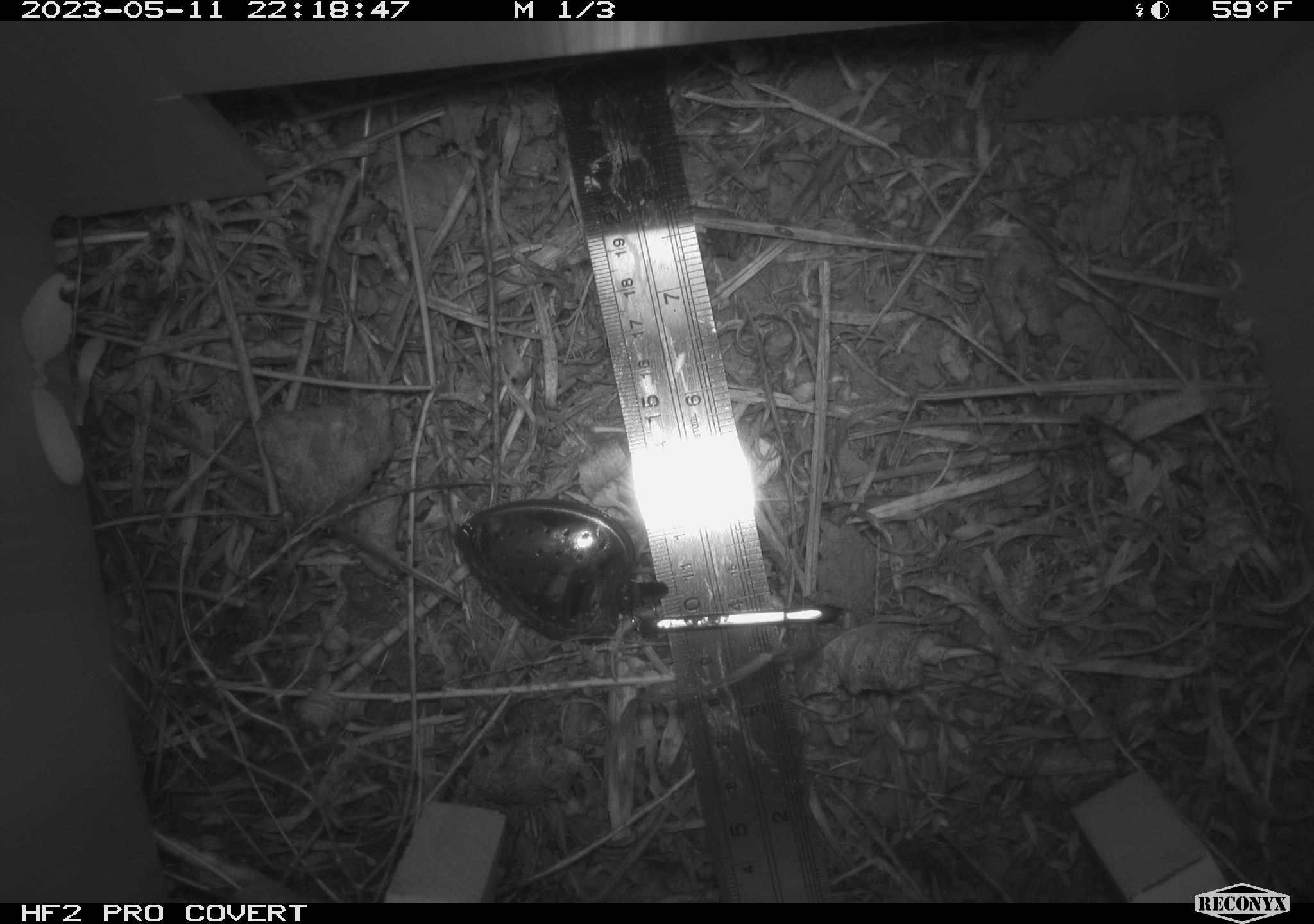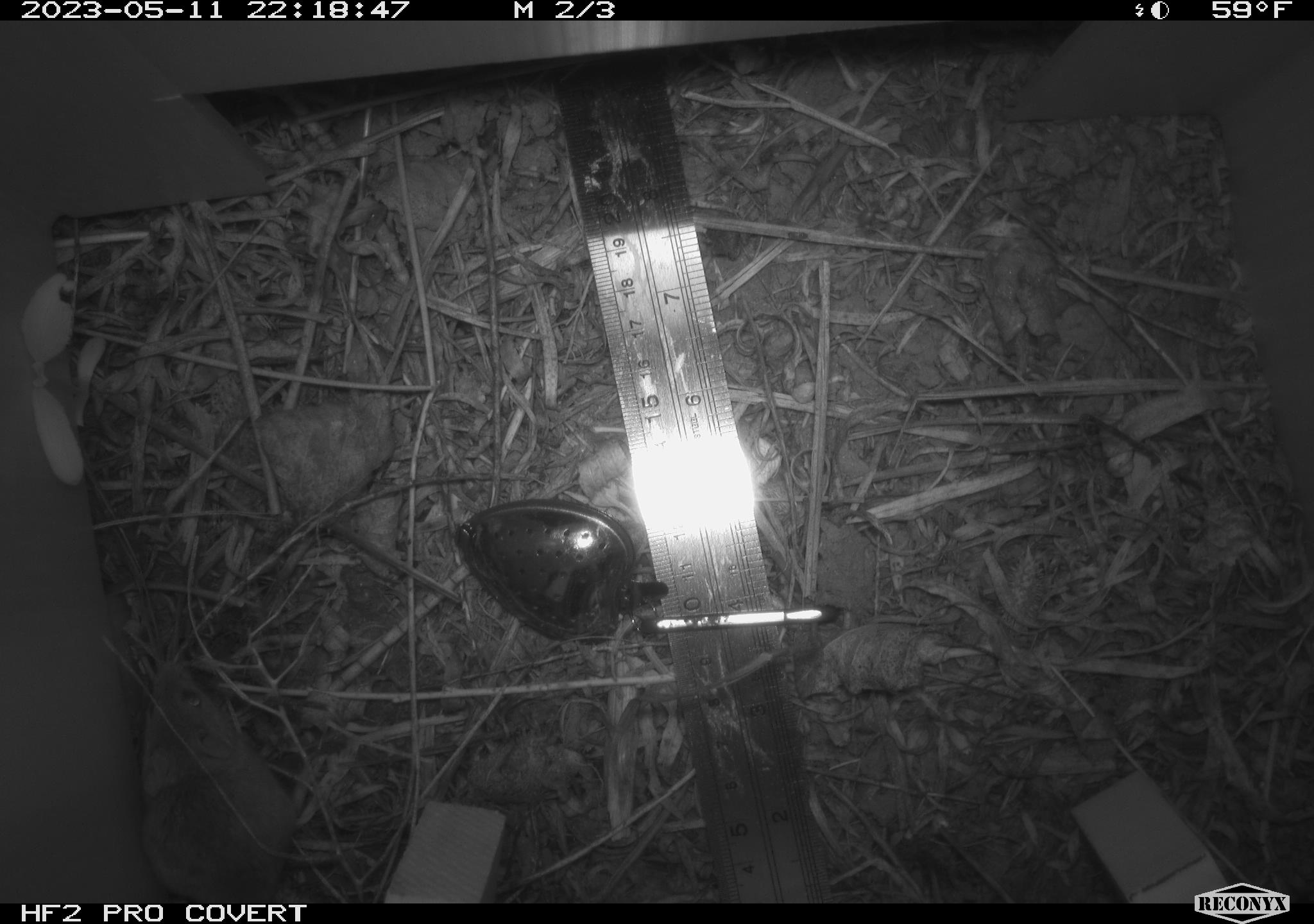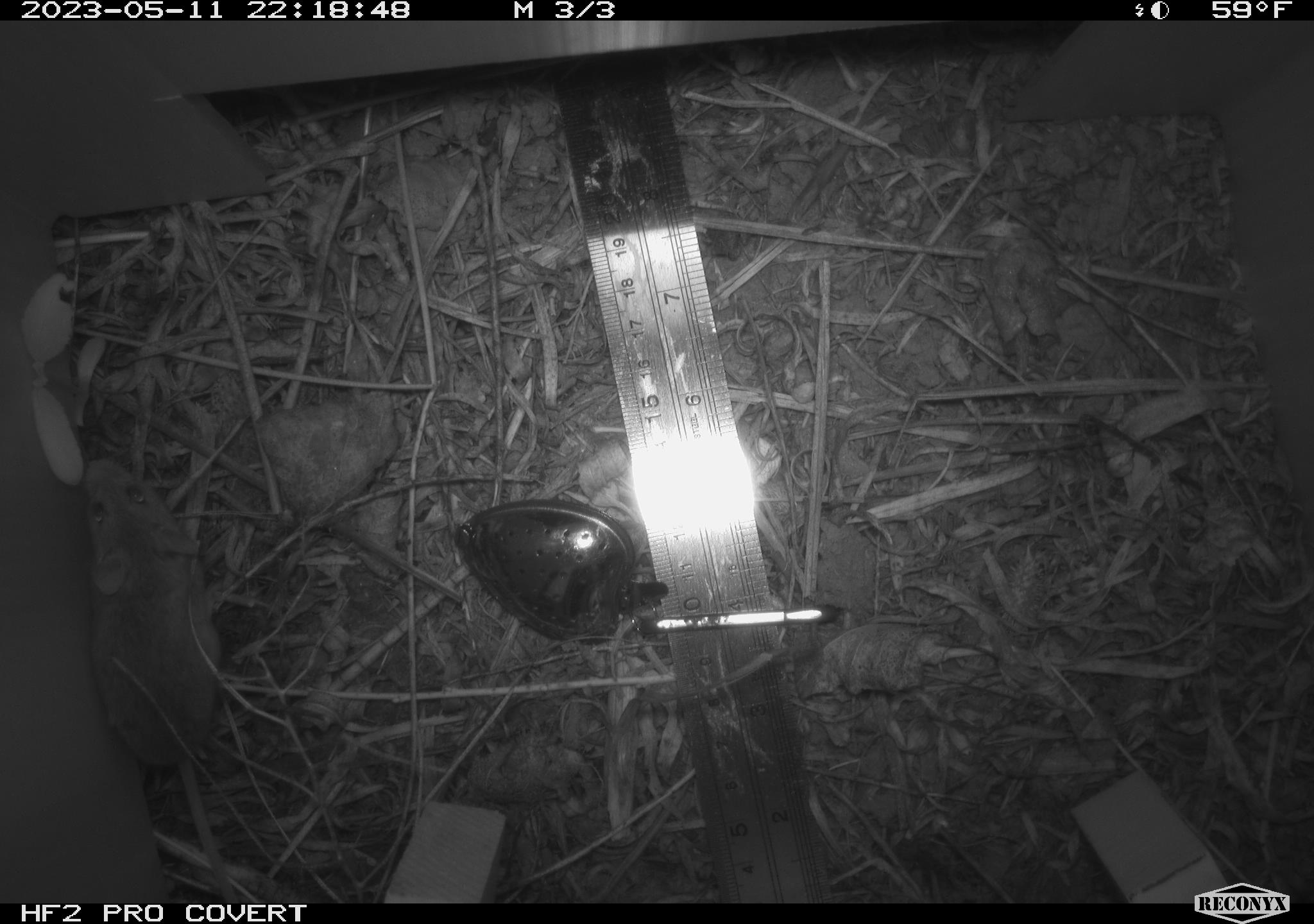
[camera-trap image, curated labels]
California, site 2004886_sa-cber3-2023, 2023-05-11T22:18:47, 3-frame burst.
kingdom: Animalia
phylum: Chordata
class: Mammalia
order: Rodentia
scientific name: Rodentia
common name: mouse species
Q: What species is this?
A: Mouse species (Rodentia).